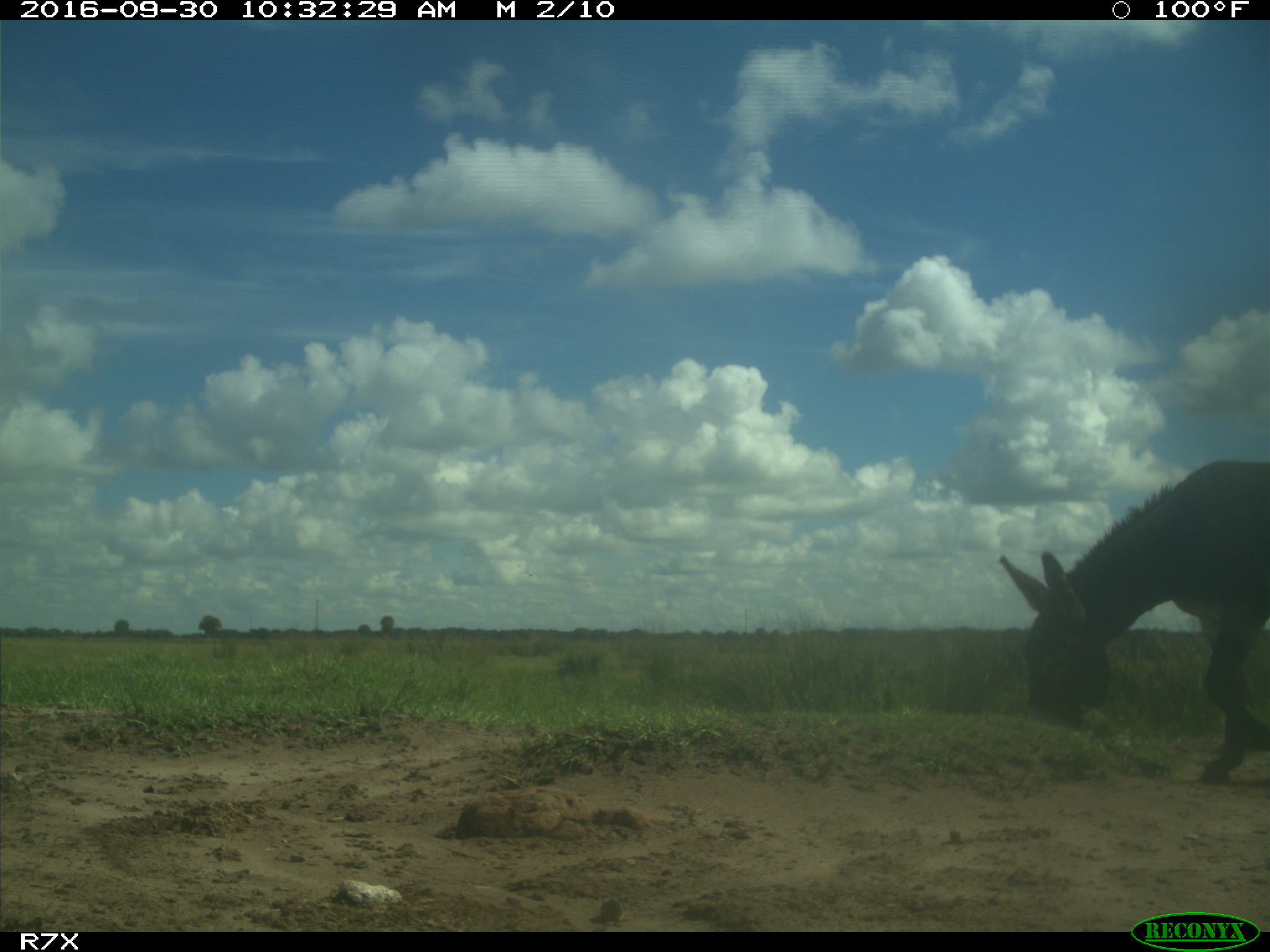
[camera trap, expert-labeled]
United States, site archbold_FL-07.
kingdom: Animalia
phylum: Chordata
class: Mammalia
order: Perissodactyla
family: Equidae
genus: Equus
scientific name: Equus africanus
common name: african wild ass